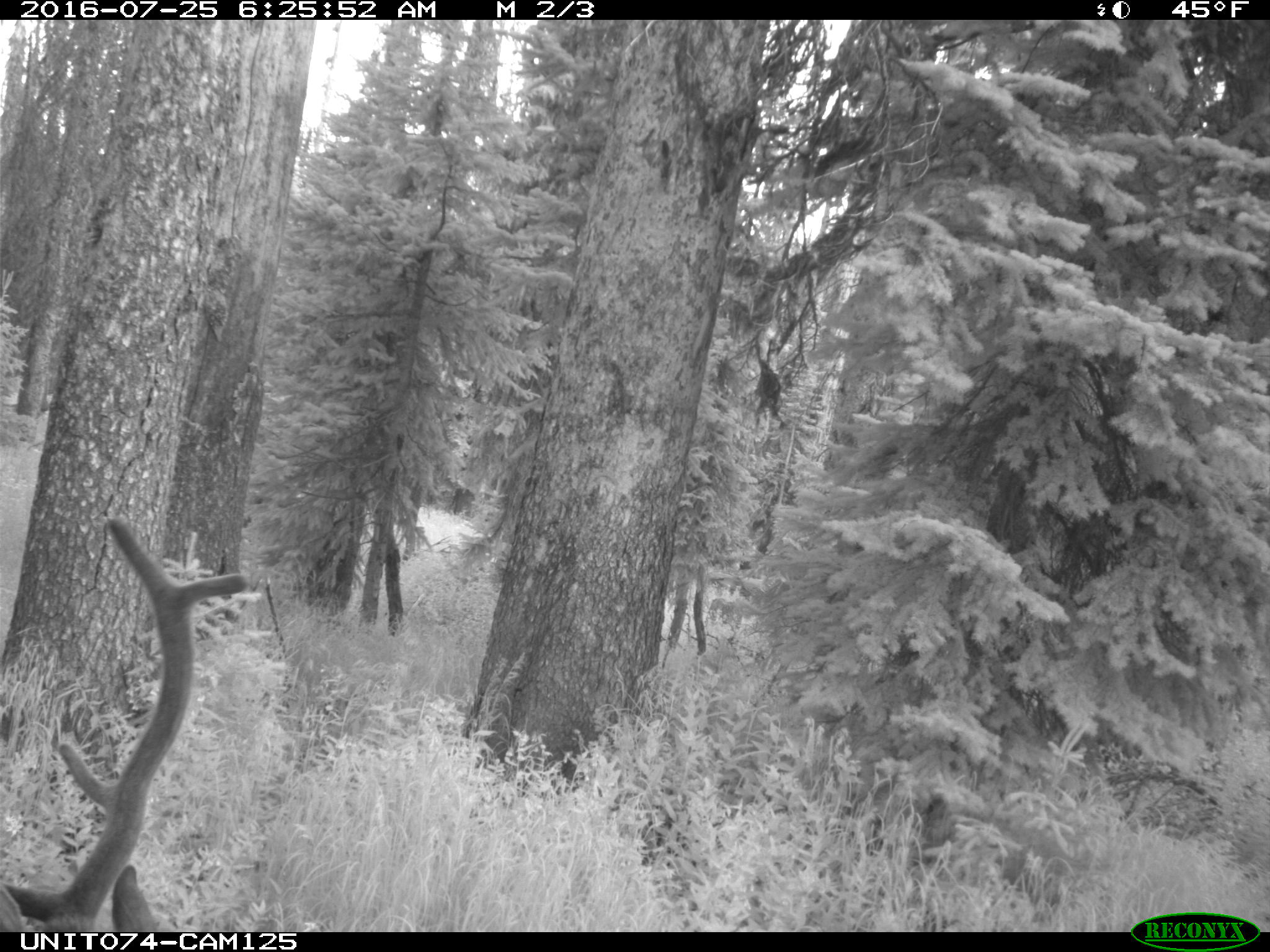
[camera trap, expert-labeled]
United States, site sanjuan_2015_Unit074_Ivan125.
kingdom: Animalia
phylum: Chordata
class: Mammalia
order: Artiodactyla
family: Cervidae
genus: Cervus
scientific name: Cervus elaphus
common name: red deer